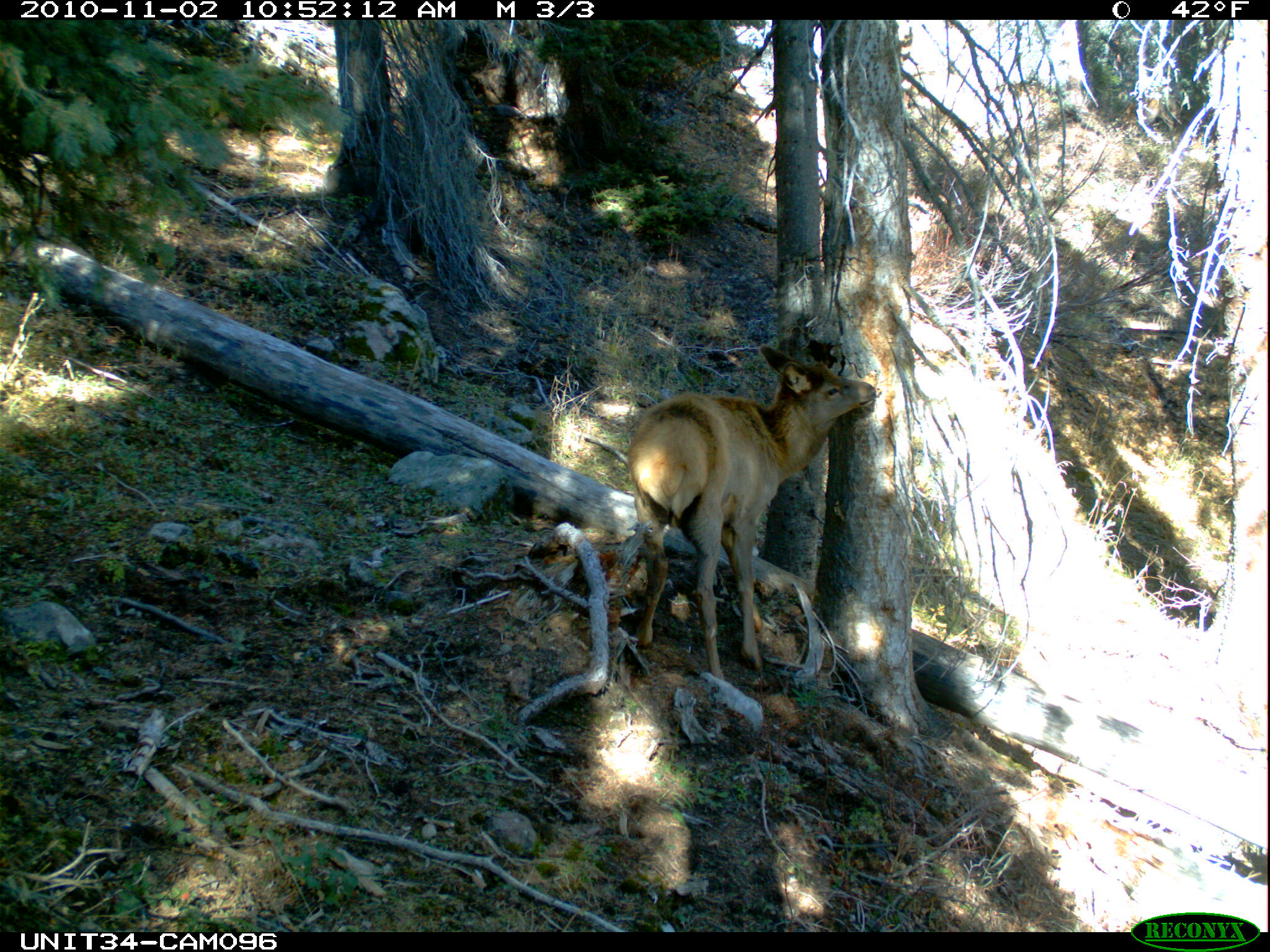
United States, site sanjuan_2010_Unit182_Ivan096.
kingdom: Animalia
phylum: Chordata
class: Mammalia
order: Artiodactyla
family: Cervidae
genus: Cervus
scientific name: Cervus elaphus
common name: red deer